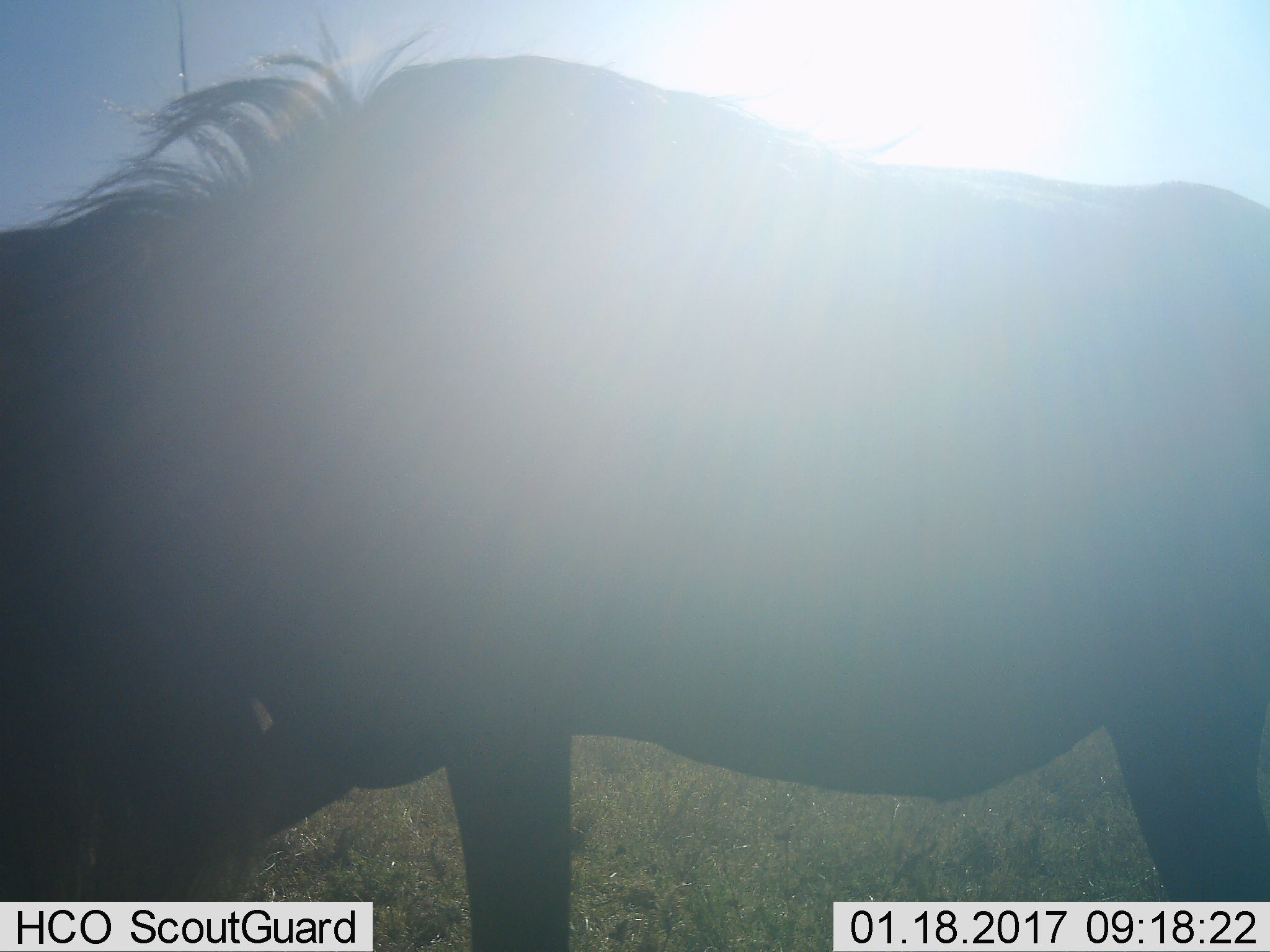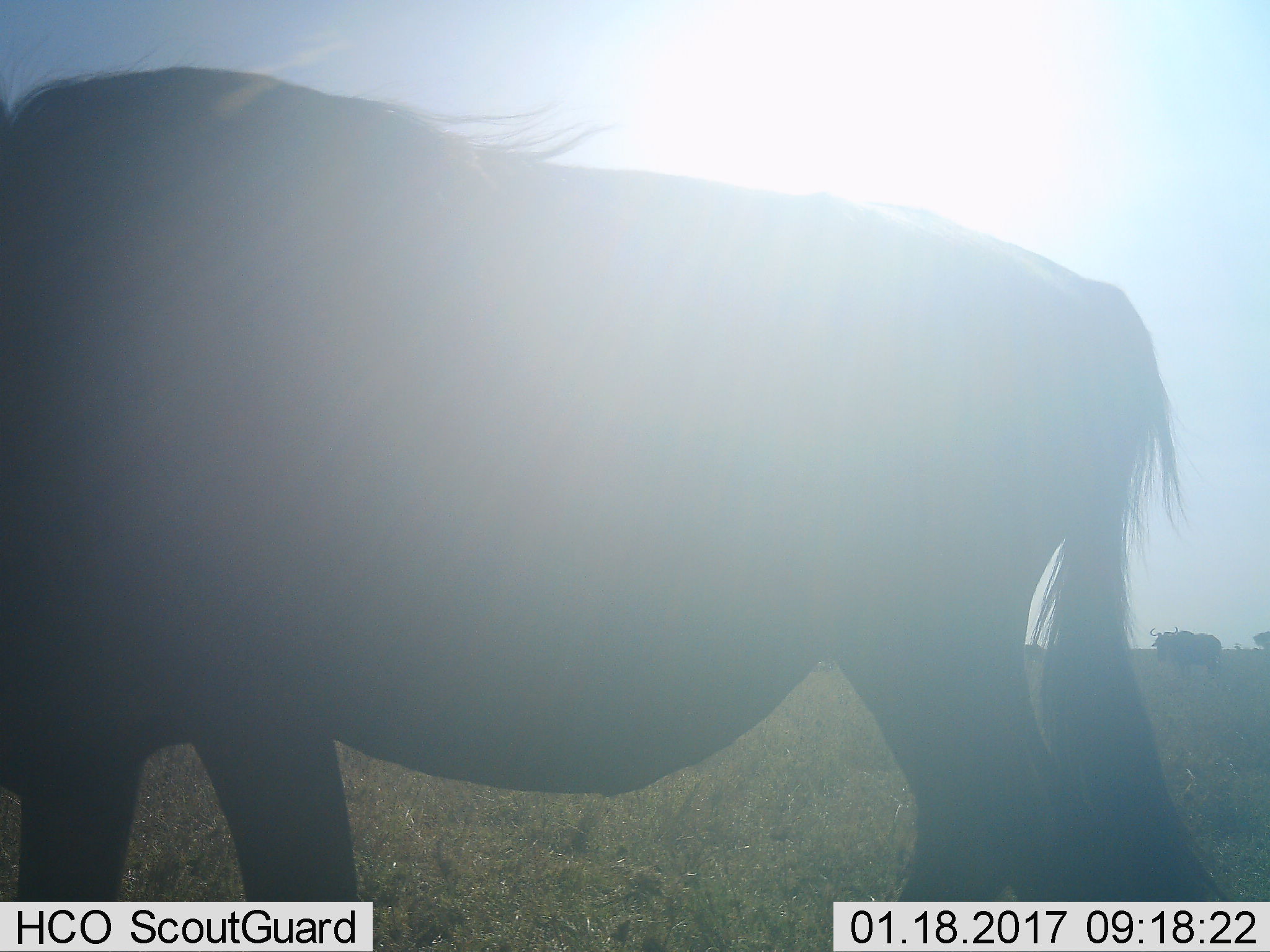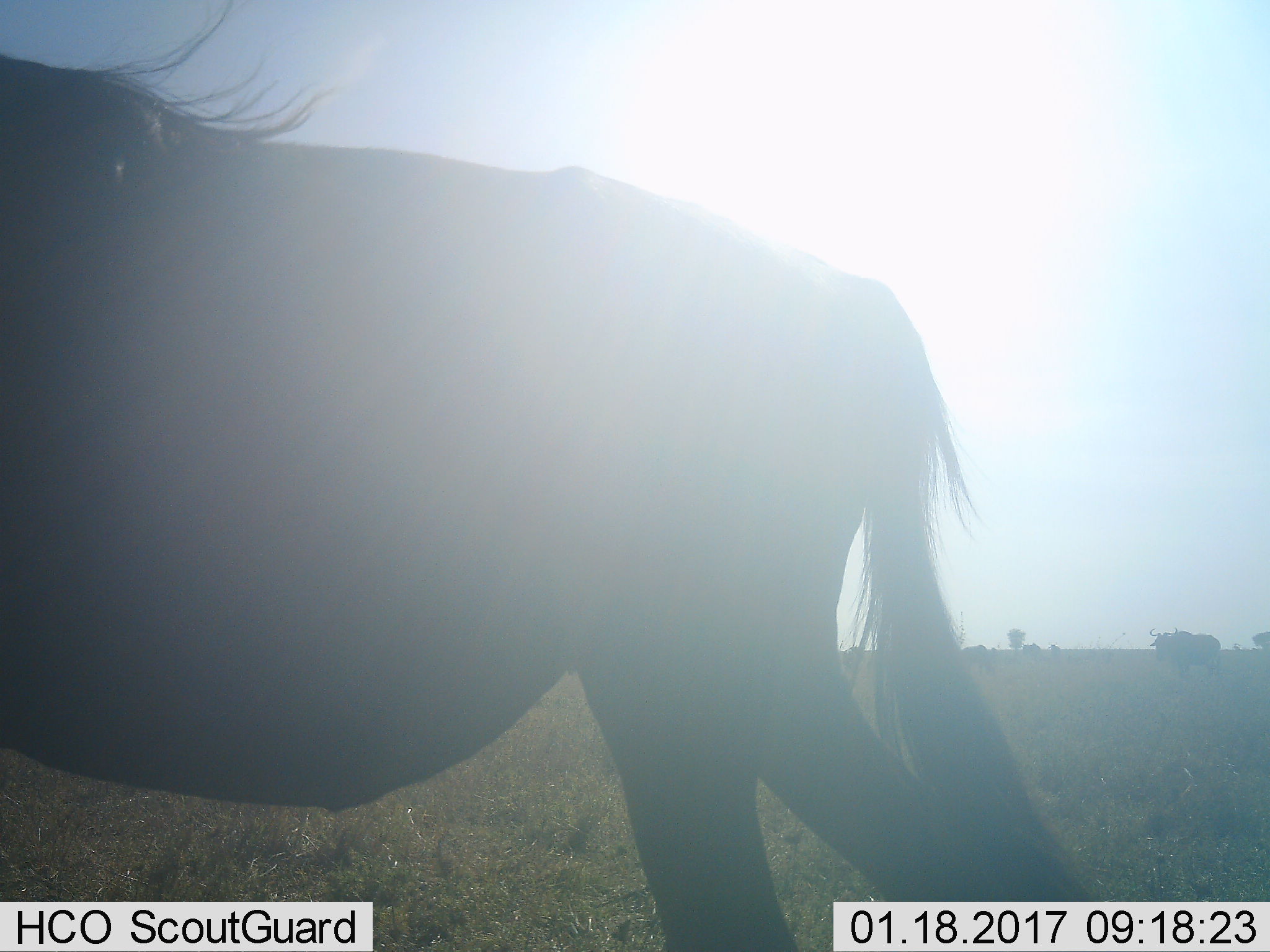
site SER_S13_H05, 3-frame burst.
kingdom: Animalia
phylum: Chordata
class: Mammalia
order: Artiodactyla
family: Bovidae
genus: Connochaetes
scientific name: Connochaetes taurinus taurinus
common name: blue wildebeest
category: wildebeestblue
Wildebeestblue (blue wildebeest) (Connochaetes taurinus taurinus), count 1. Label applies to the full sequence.